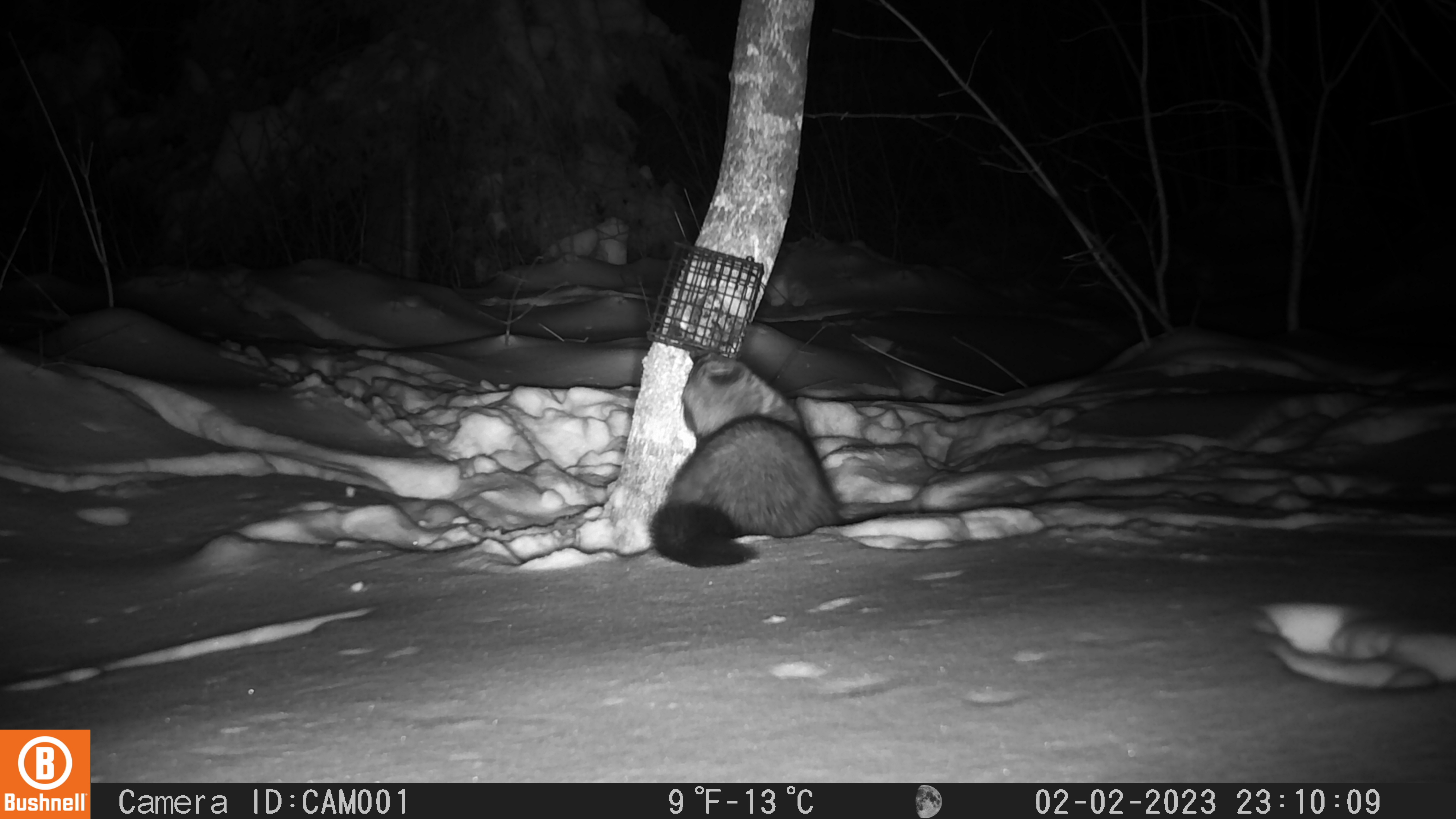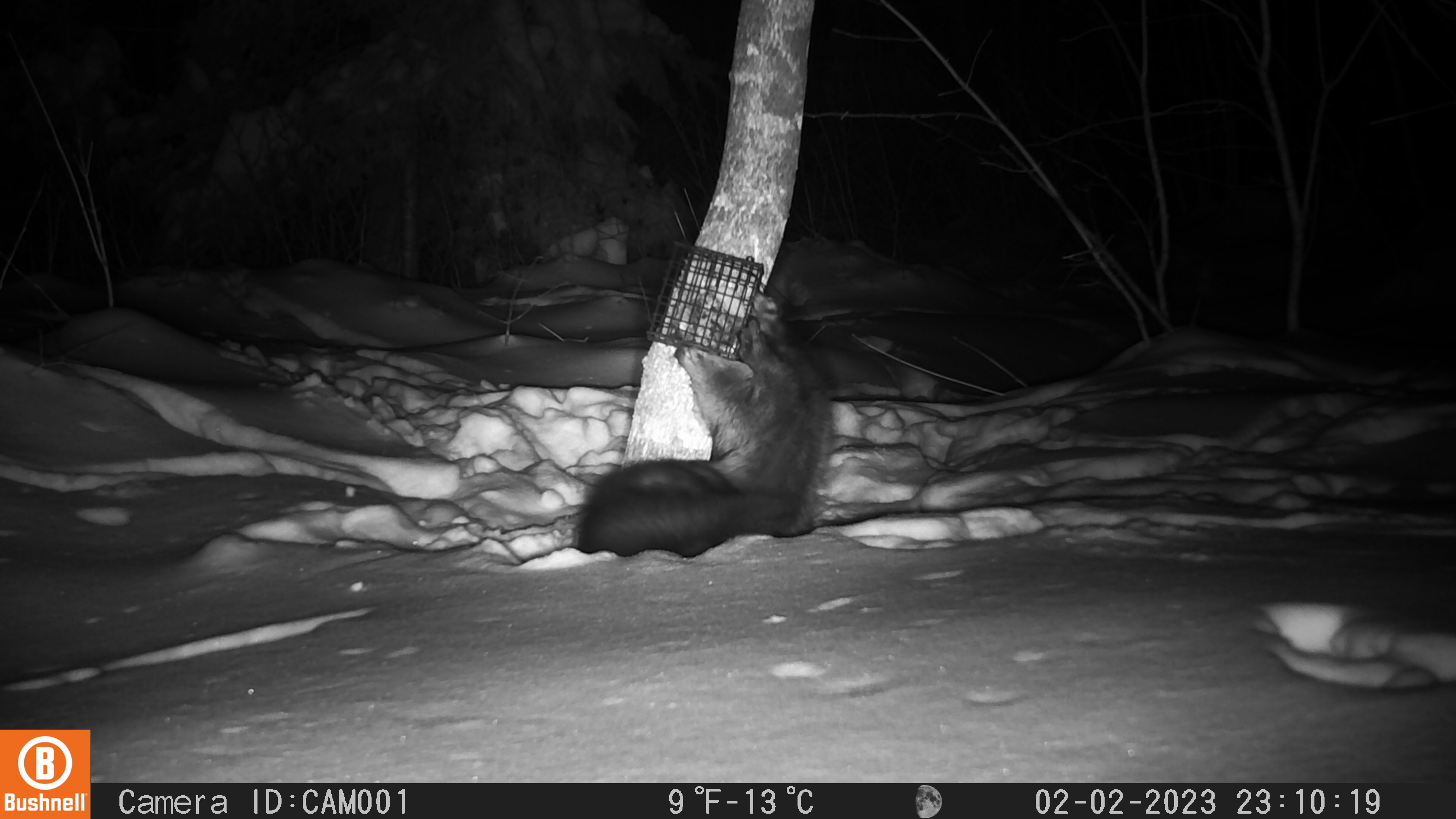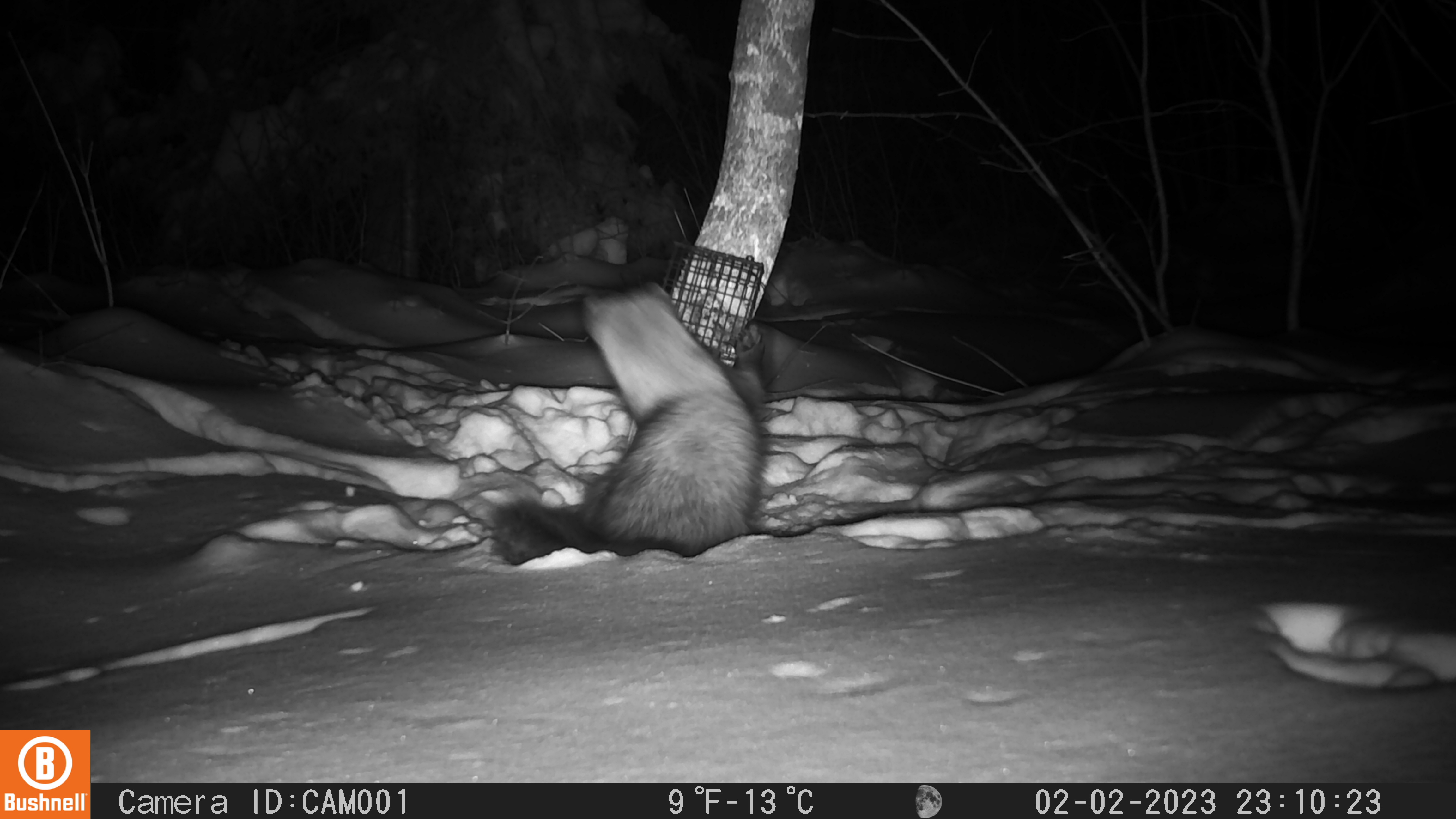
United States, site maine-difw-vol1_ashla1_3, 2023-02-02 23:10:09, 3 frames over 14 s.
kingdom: Animalia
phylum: Chordata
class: Mammalia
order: Carnivora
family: Mustelidae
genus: Pekania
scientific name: Pekania pennanti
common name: fisher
Fisher (Pekania pennanti).